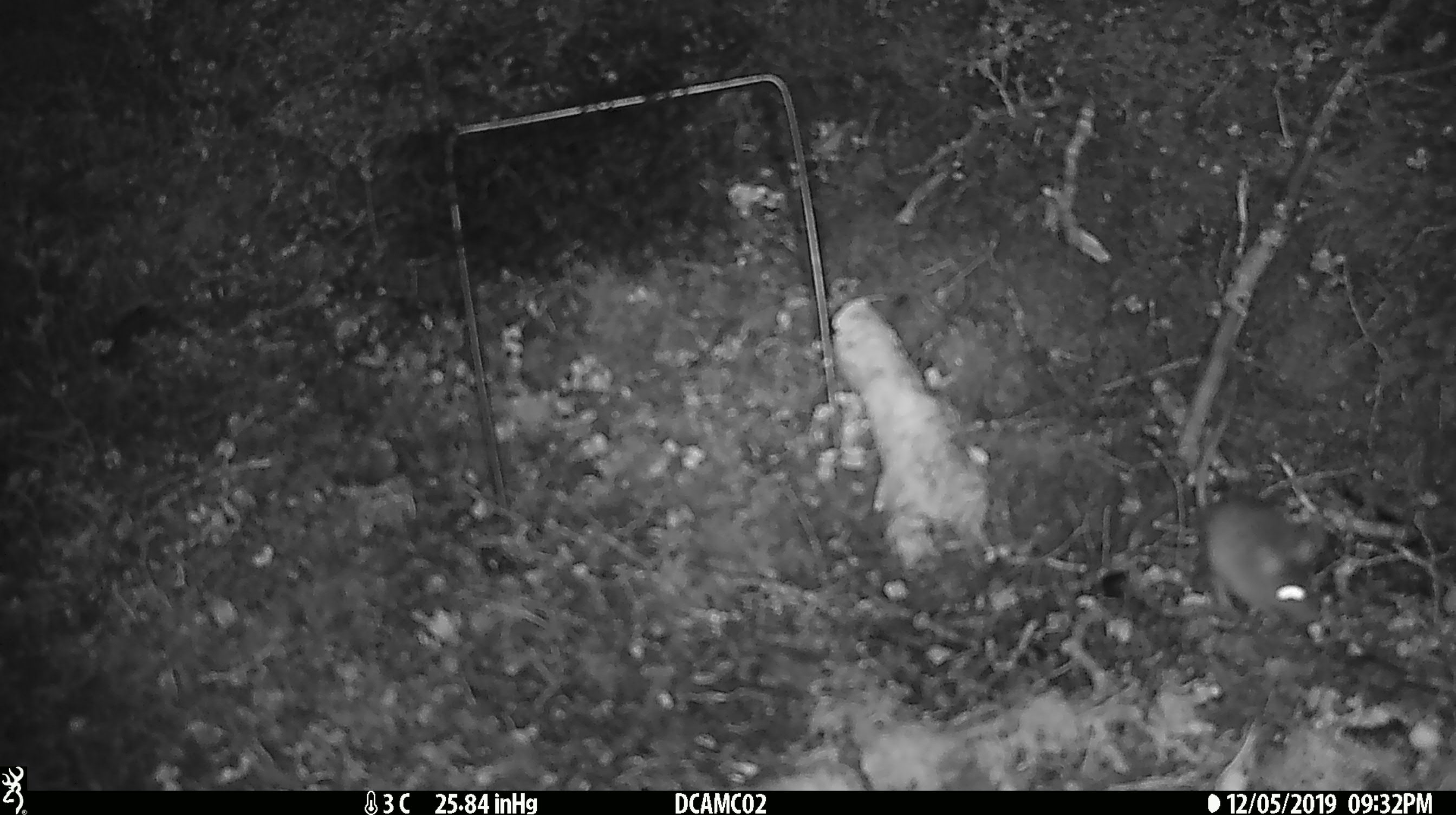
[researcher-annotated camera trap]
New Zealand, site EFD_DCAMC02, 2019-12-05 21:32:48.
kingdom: Animalia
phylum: Chordata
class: Mammalia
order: Rodentia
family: Muridae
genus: Mus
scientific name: Mus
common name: mouse